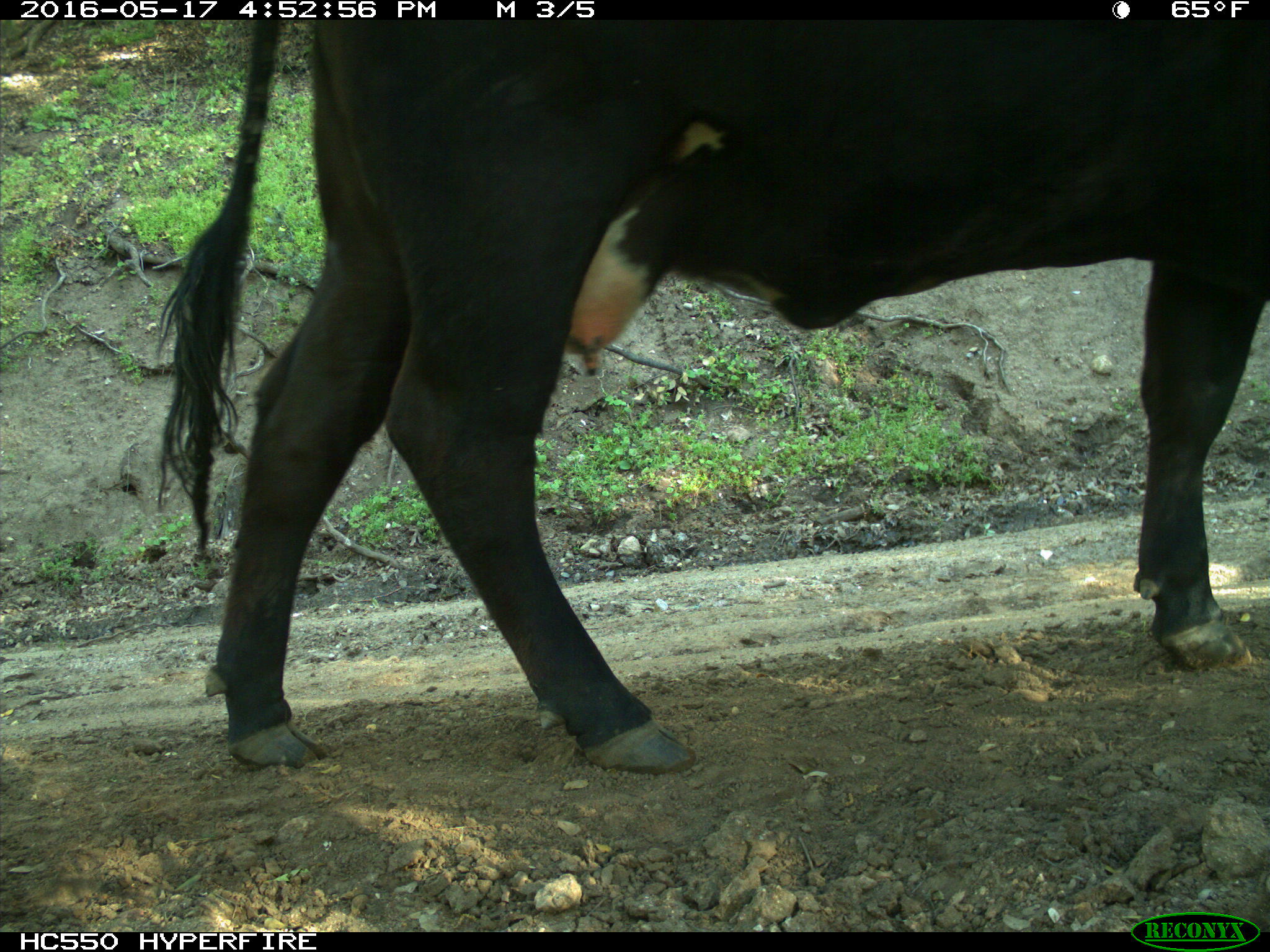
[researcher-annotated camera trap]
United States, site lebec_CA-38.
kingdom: Animalia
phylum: Chordata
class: Mammalia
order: Artiodactyla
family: Bovidae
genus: Bos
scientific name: Bos taurus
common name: domestic cow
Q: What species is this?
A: Bos taurus (domestic cow).